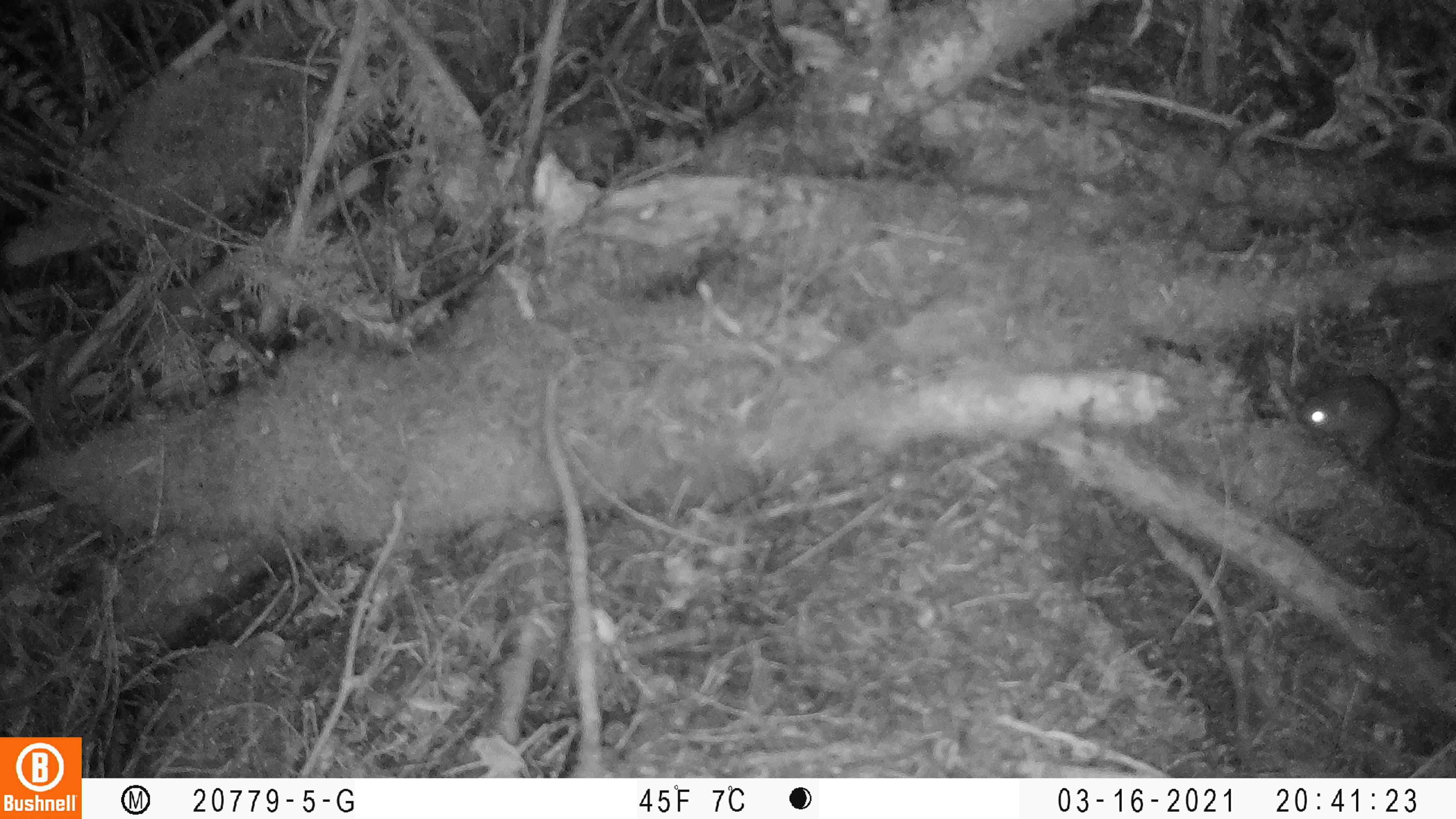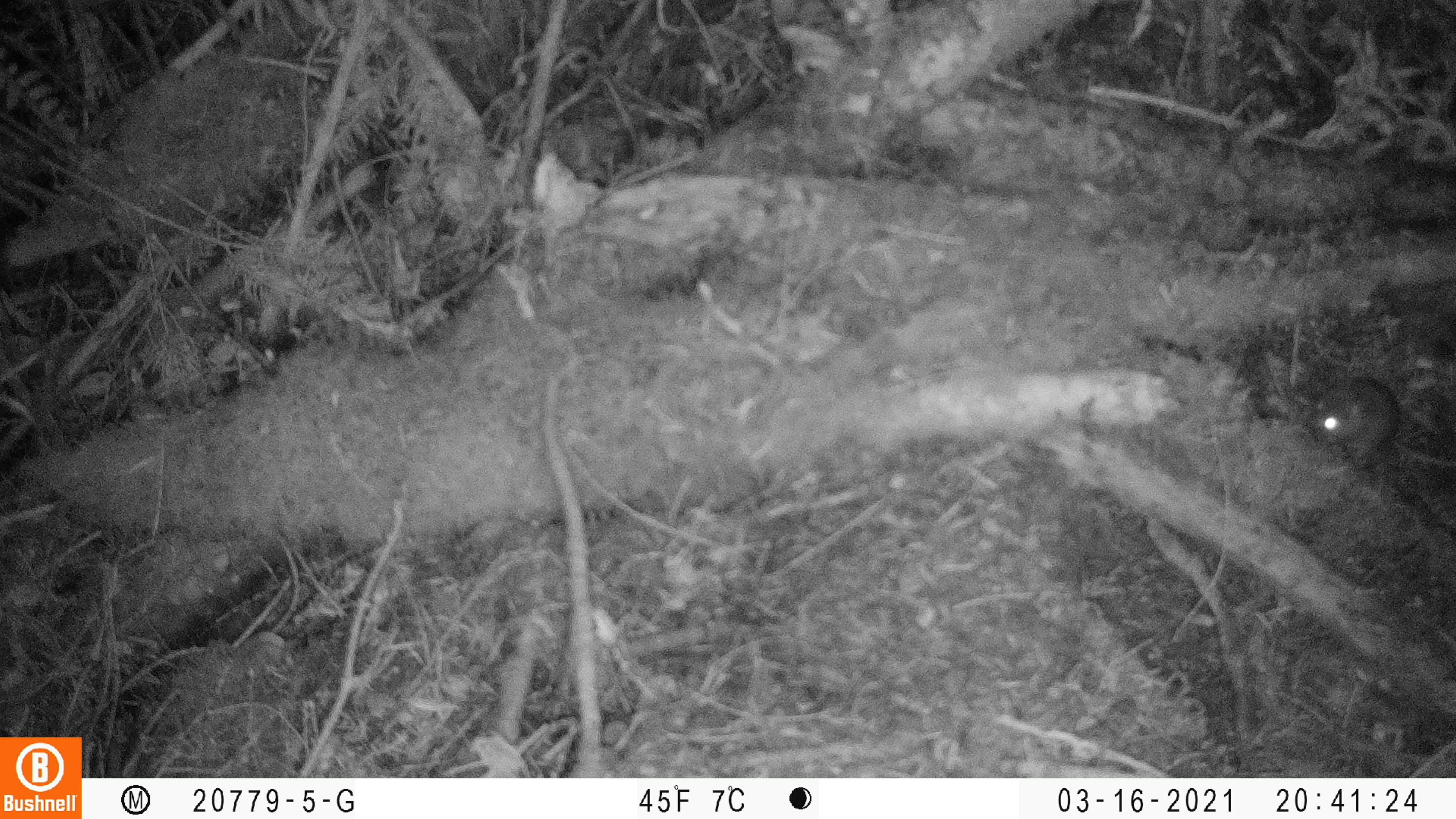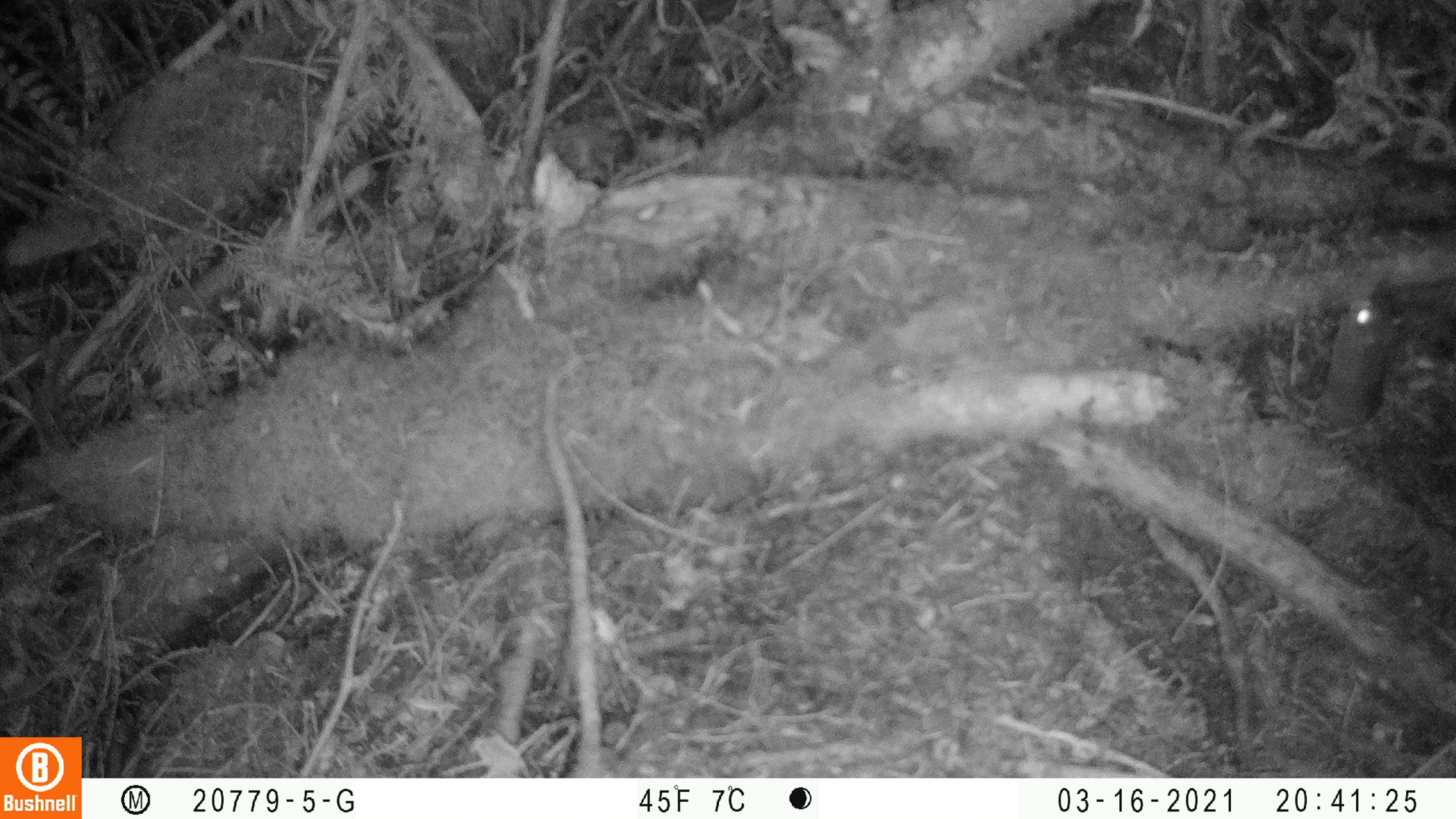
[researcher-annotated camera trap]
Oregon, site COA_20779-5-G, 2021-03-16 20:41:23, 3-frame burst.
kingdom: Animalia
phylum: Chordata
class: Mammalia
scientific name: Mammalia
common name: small mammal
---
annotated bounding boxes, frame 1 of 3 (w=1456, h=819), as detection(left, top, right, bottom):
small mammal: detection(1274, 348, 1453, 516)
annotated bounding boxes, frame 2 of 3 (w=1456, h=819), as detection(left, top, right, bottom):
small mammal: detection(1274, 359, 1455, 498)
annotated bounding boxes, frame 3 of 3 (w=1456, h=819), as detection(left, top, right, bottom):
small mammal: detection(1260, 248, 1434, 529)